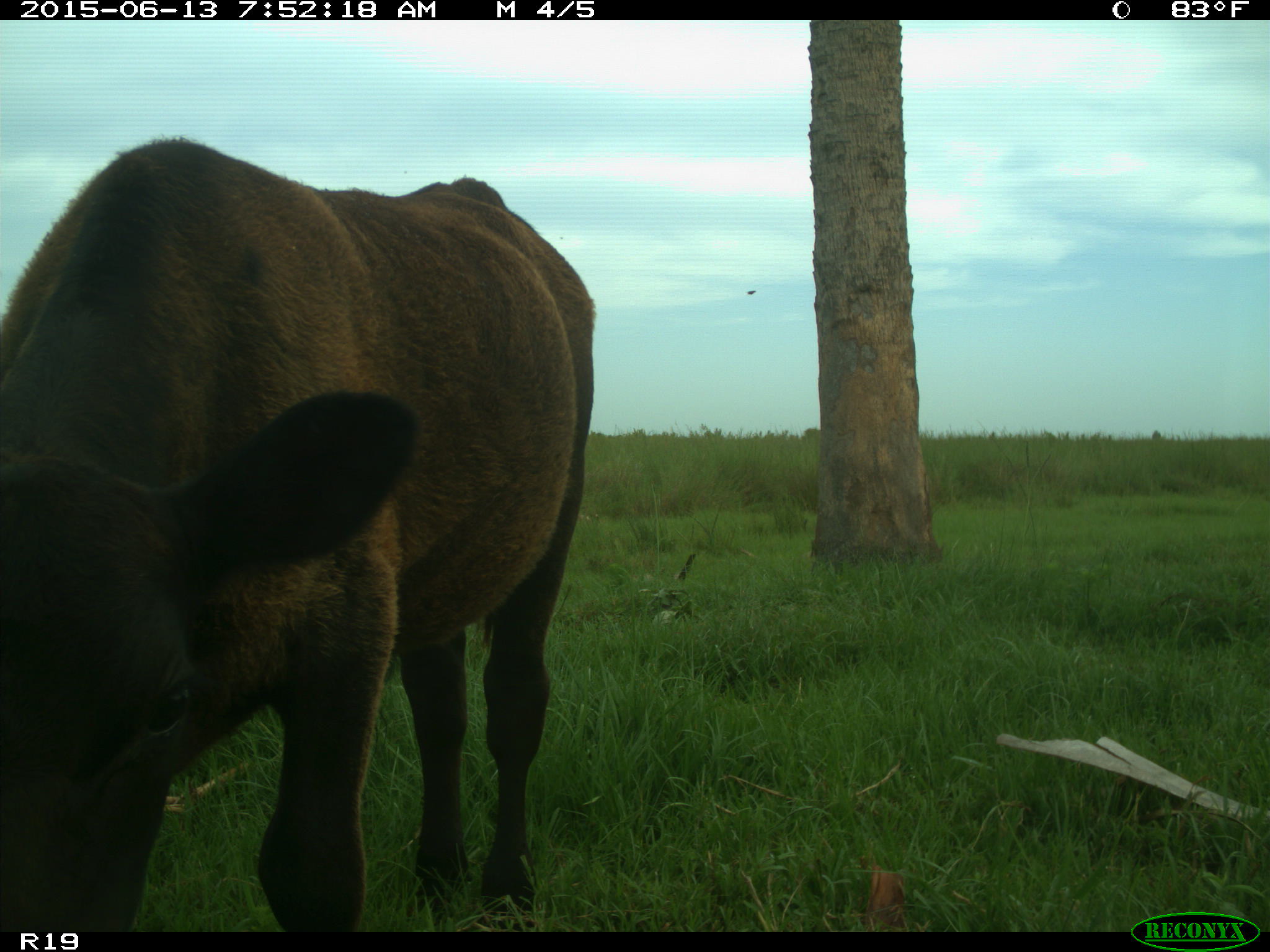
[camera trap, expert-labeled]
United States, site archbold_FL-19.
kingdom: Animalia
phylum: Chordata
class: Mammalia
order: Artiodactyla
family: Bovidae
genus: Bos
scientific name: Bos taurus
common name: domestic cow